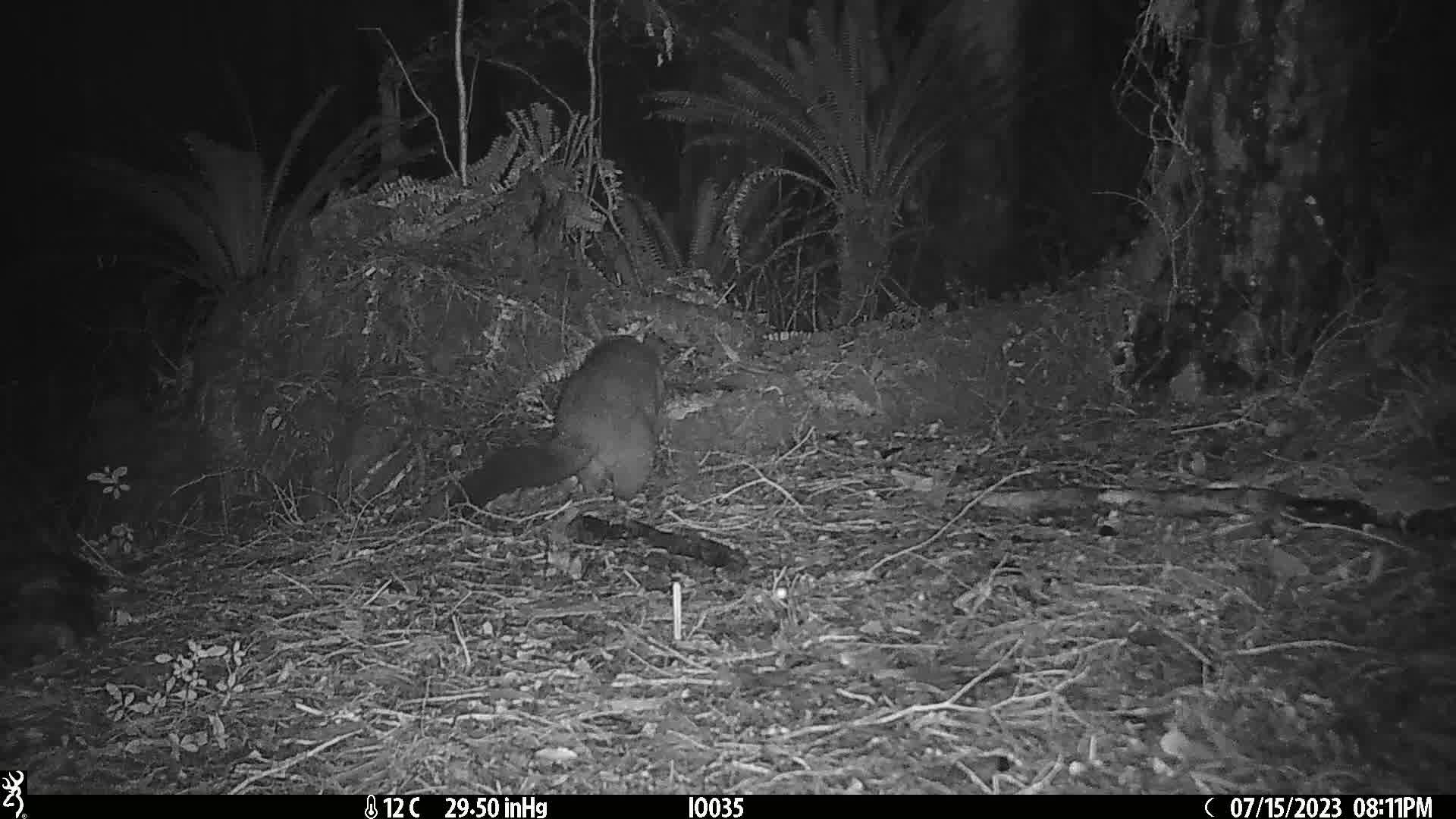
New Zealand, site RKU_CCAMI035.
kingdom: Animalia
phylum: Chordata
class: Mammalia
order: Diprotodontia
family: Phalangeridae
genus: Trichosurus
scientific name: Trichosurus vulpecula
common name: common brushtail possum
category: possum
Possum (common brushtail possum) (Trichosurus vulpecula).